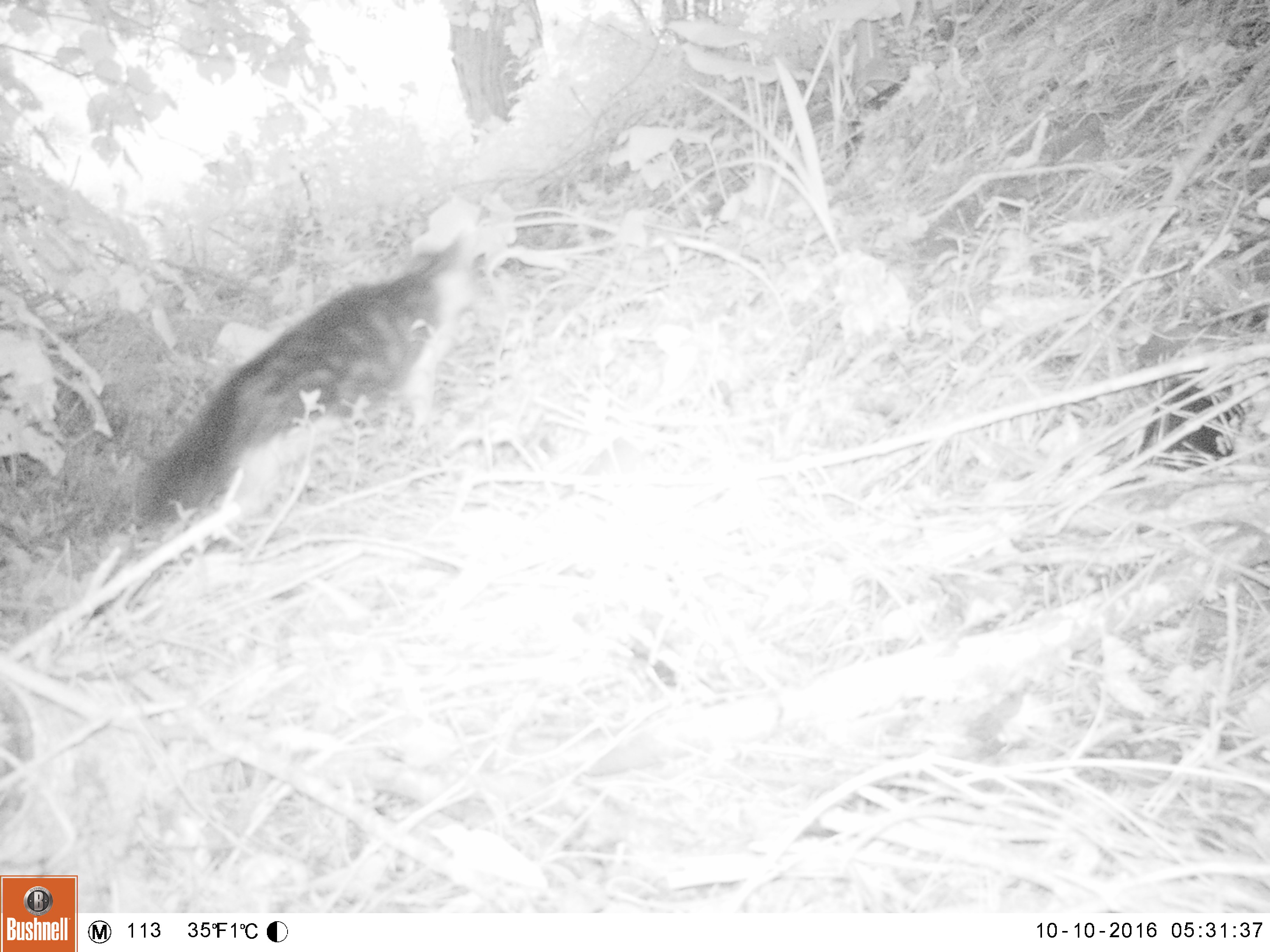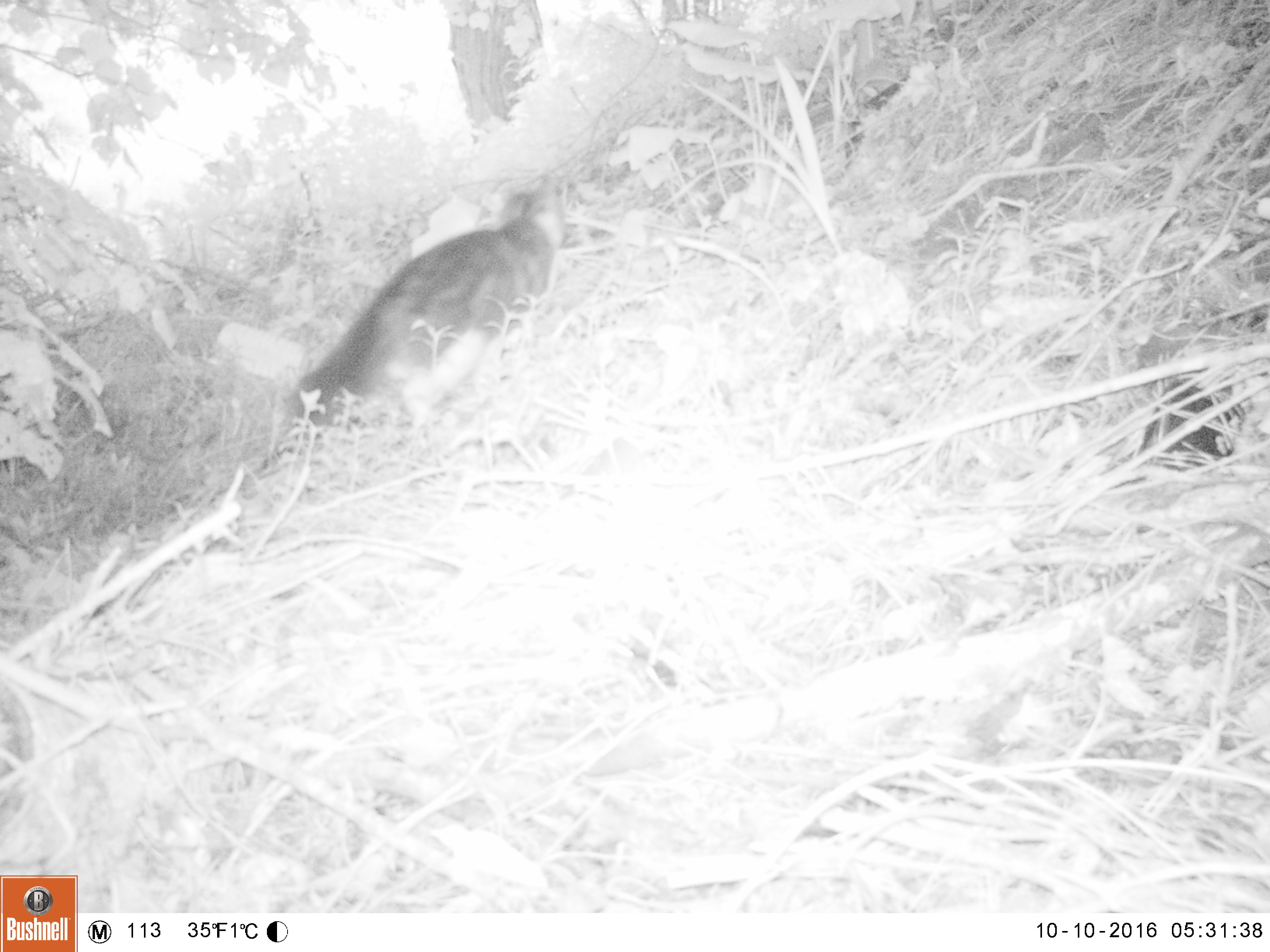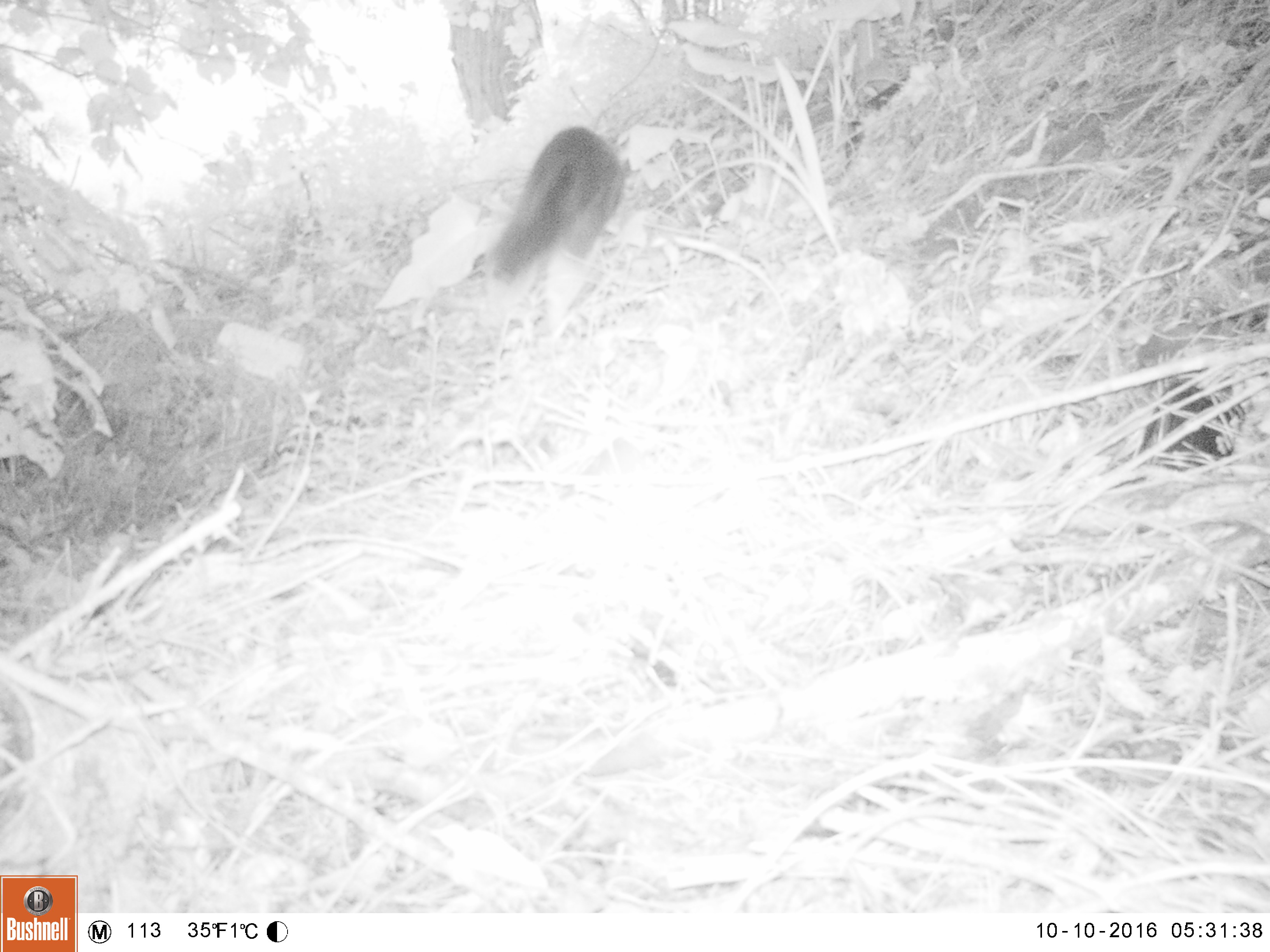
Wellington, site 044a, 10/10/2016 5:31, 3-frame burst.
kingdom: Animalia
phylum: Chordata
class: Mammalia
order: Carnivora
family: Felidae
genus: Felis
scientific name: Felis catus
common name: cat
Cat (Felis catus).